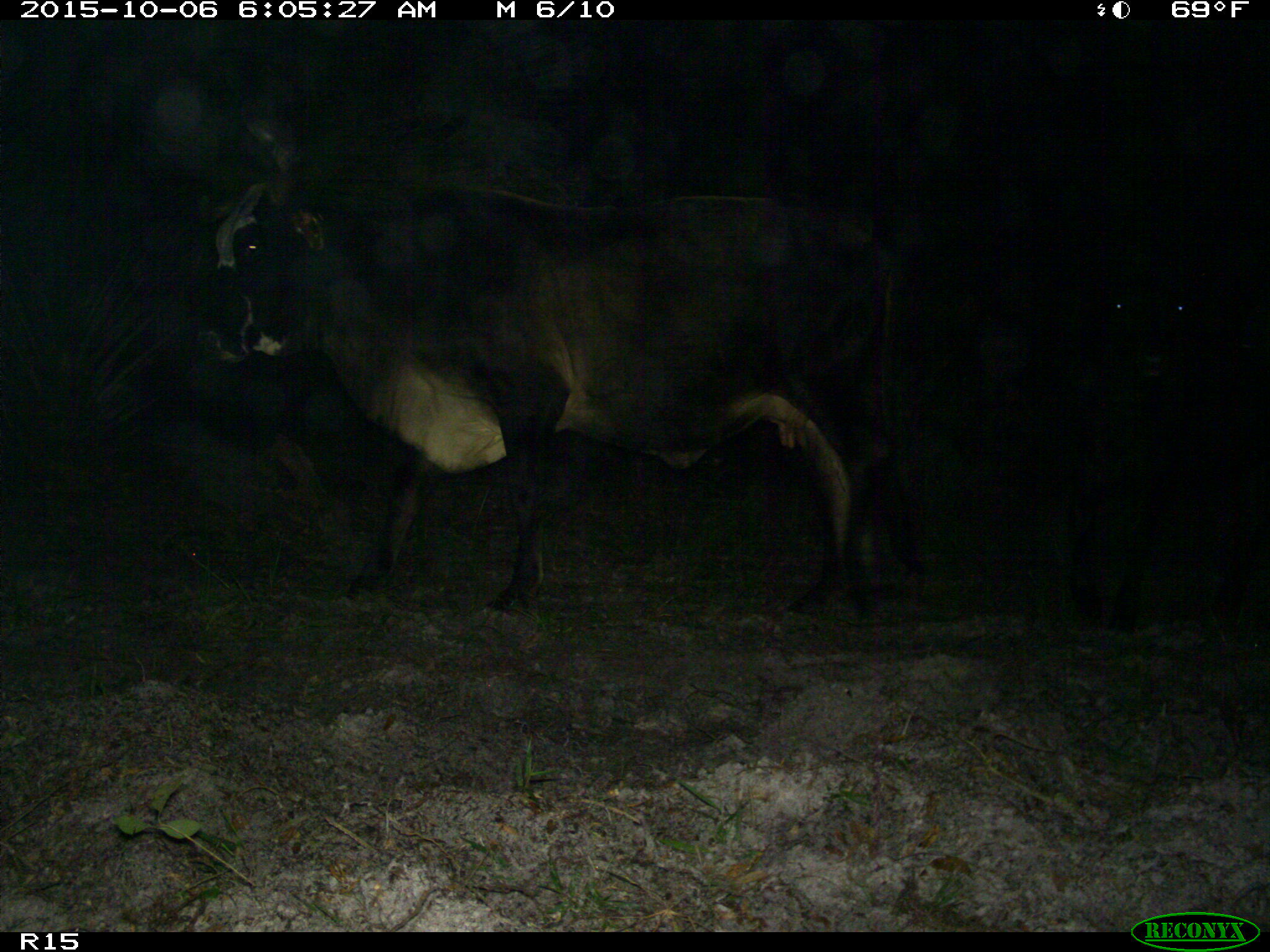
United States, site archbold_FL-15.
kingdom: Animalia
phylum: Chordata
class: Mammalia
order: Artiodactyla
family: Bovidae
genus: Bos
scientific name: Bos taurus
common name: domestic cow